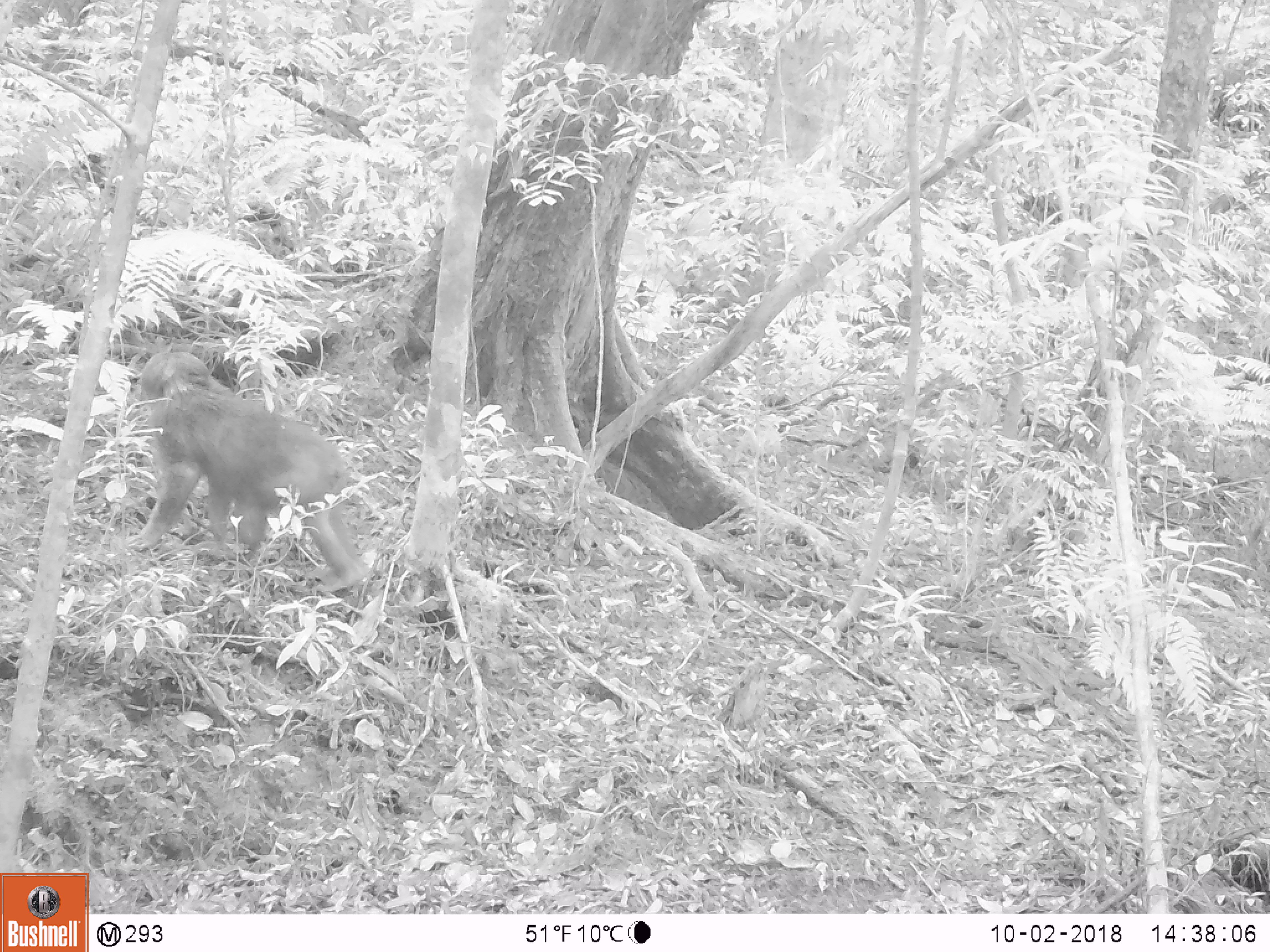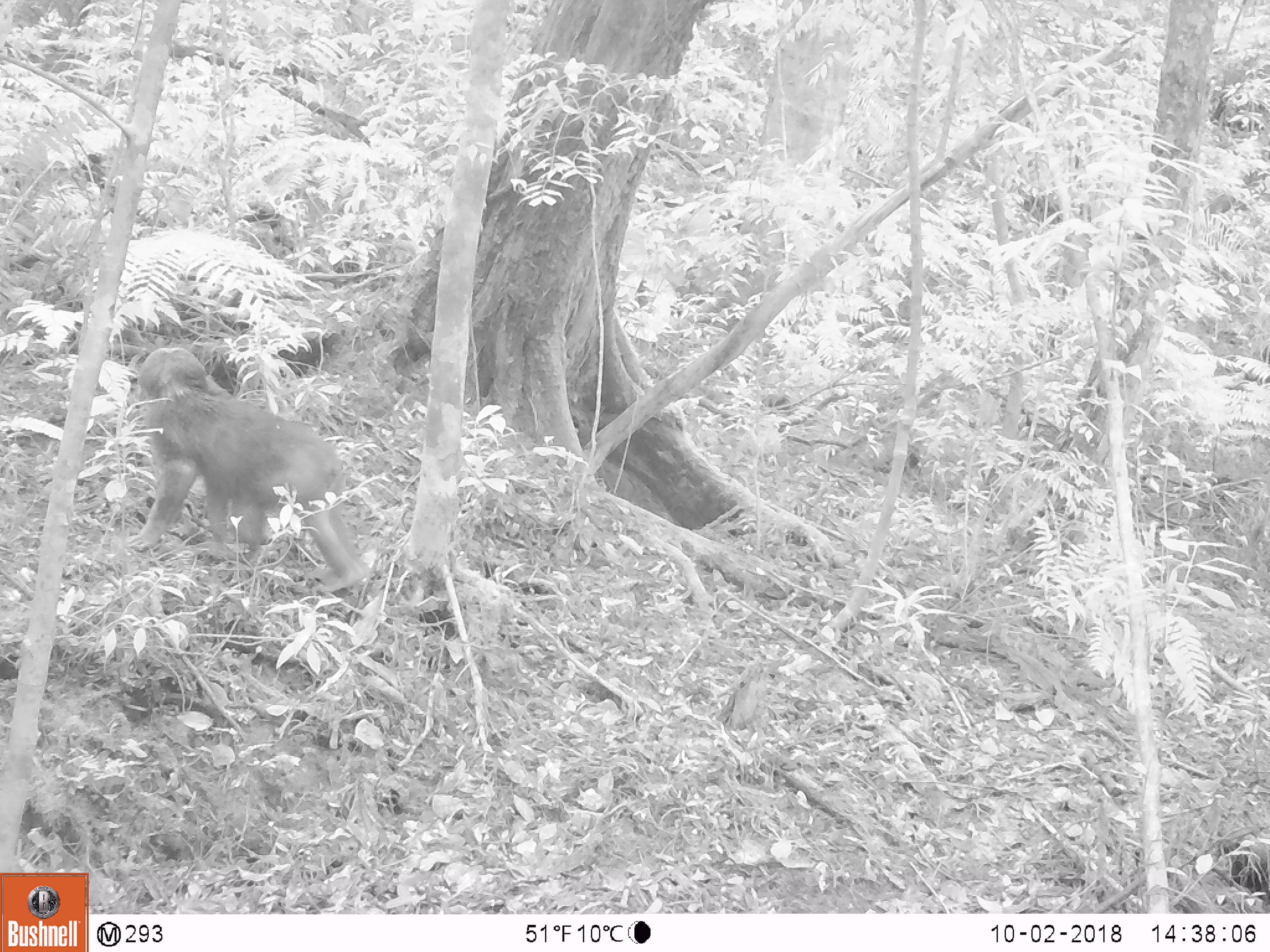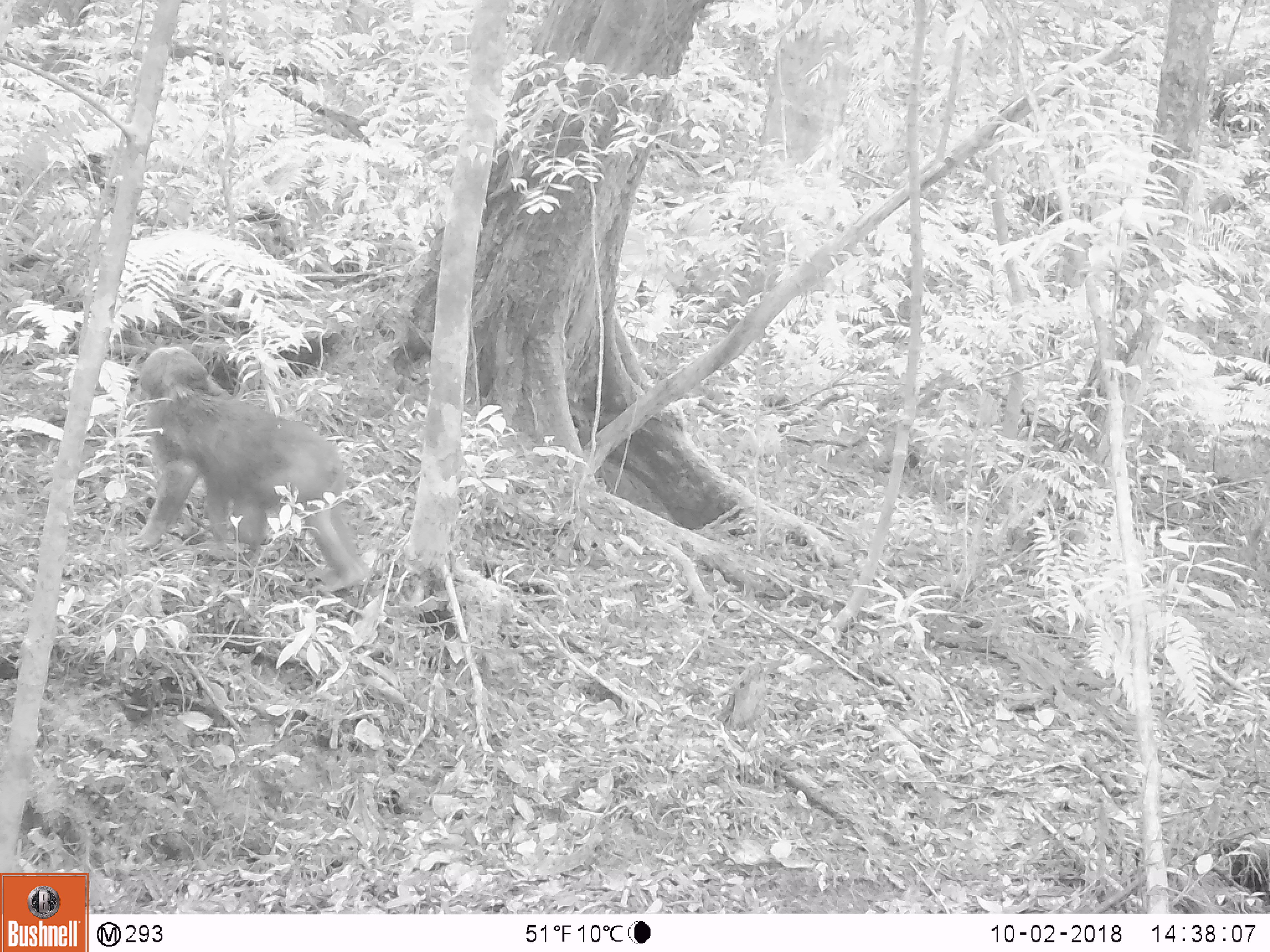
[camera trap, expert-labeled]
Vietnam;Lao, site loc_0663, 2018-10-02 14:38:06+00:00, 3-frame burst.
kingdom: Animalia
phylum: Chordata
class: Mammalia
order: Primates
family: Cercopithecidae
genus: Macaca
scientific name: Macaca arctoides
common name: stump-tailed macaque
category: stump tailed macaque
Stump tailed macaque (stump-tailed macaque) (Macaca arctoides). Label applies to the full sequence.